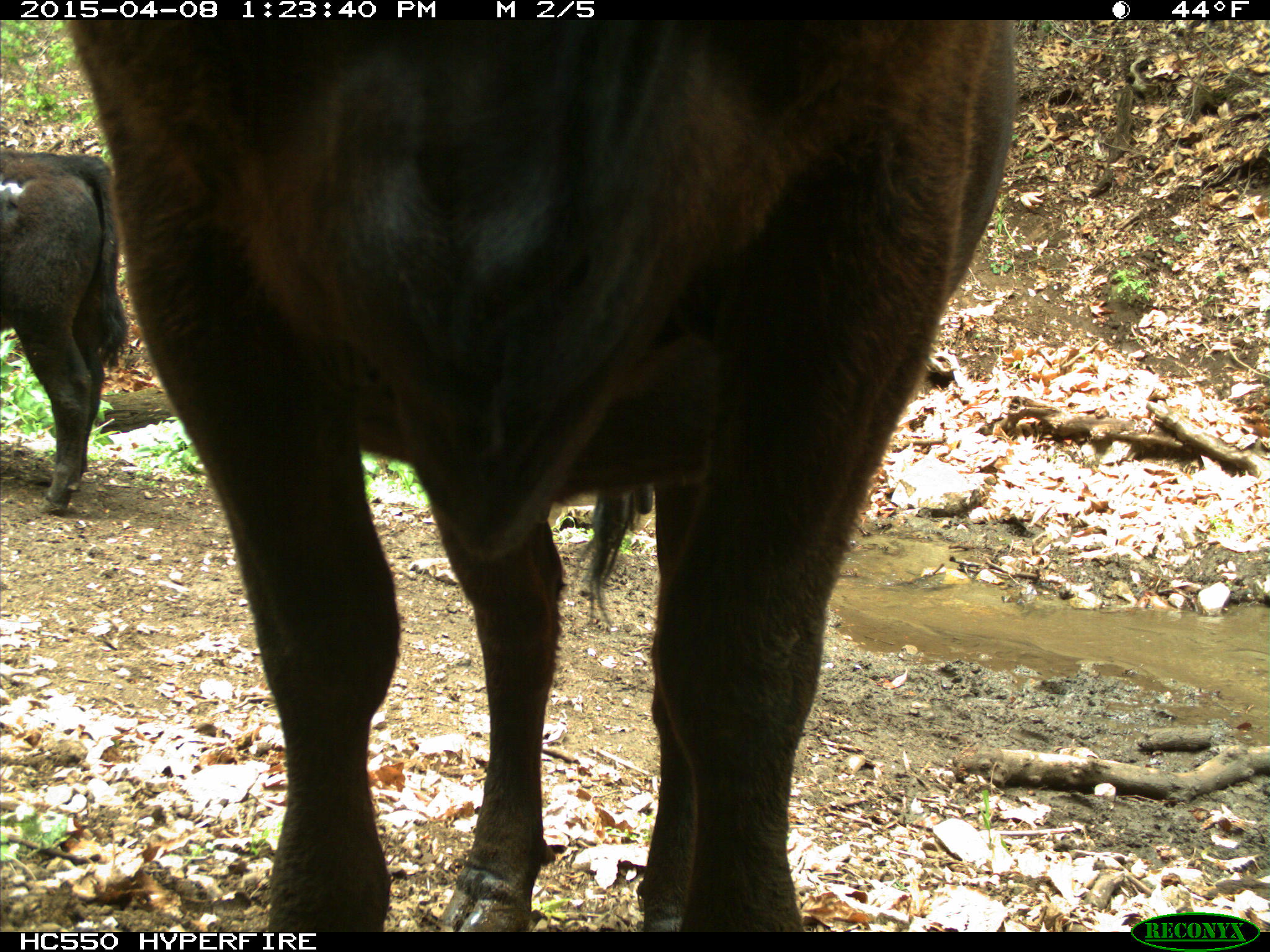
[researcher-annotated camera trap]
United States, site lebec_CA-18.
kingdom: Animalia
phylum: Chordata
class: Mammalia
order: Artiodactyla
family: Bovidae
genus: Bos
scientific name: Bos taurus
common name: domestic cow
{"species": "Bos taurus (domestic cow)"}